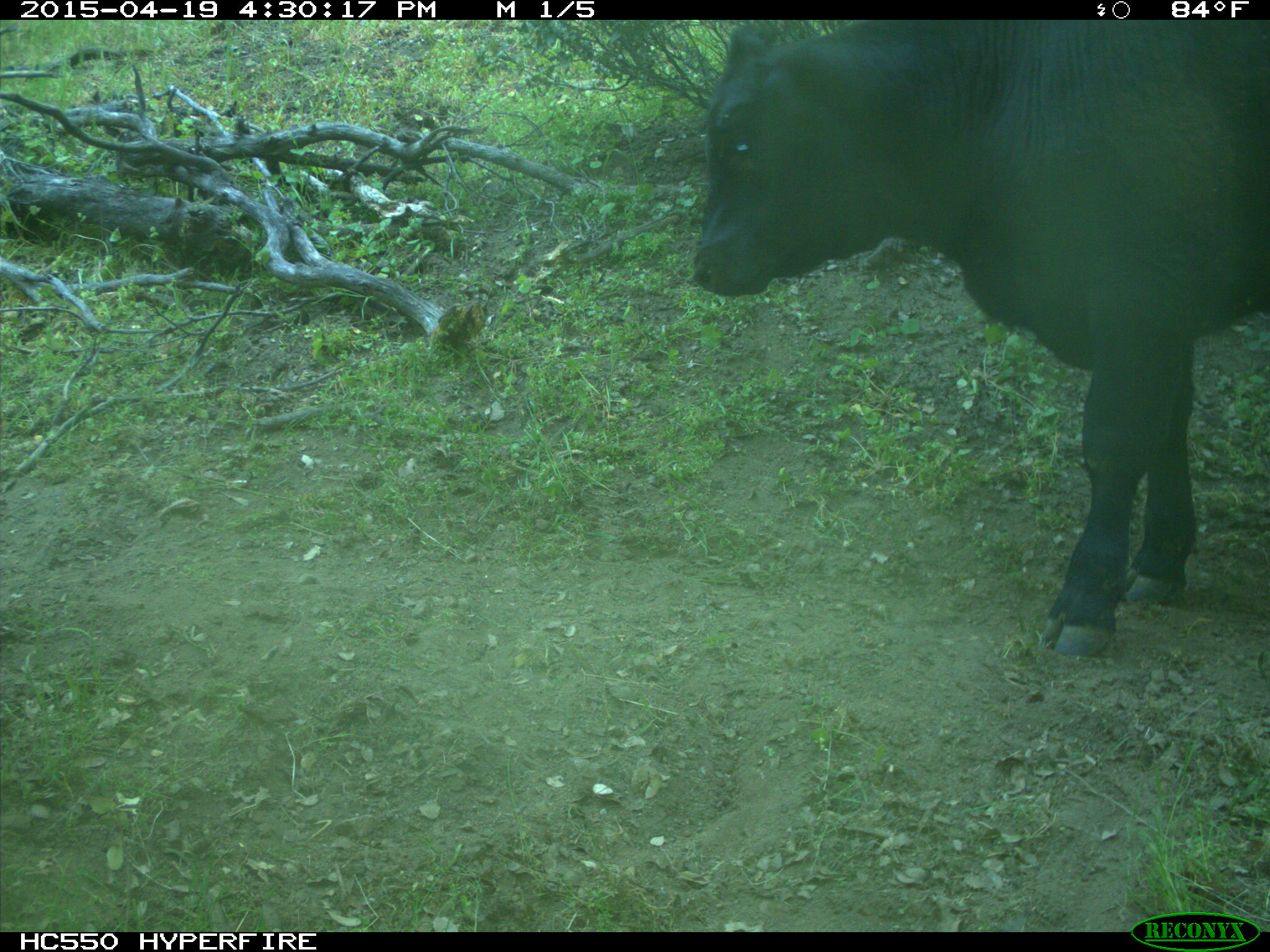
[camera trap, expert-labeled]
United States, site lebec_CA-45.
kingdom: Animalia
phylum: Chordata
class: Mammalia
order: Artiodactyla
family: Bovidae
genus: Bos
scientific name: Bos taurus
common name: domestic cow